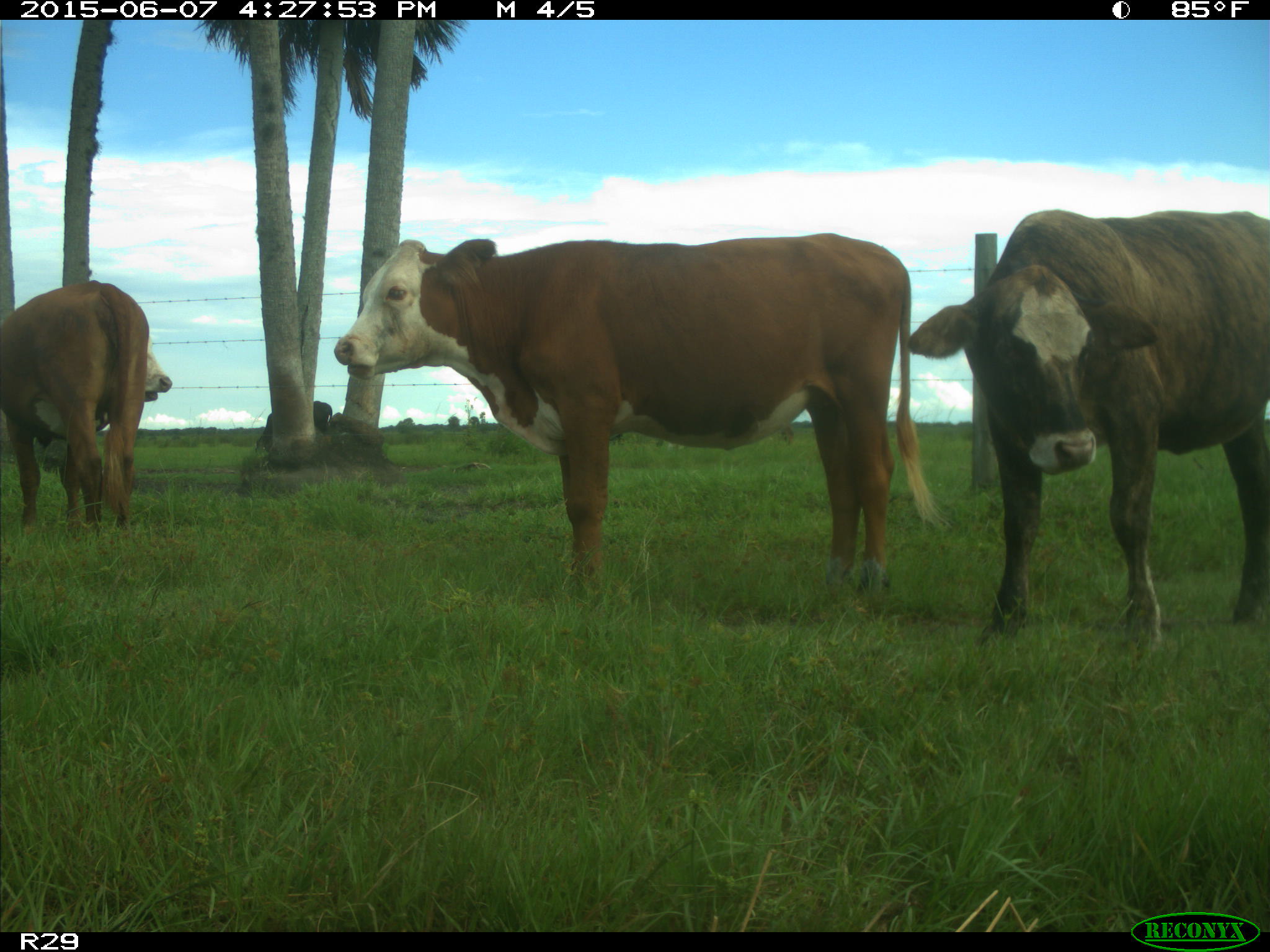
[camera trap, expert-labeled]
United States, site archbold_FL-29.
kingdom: Animalia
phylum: Chordata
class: Mammalia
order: Artiodactyla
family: Bovidae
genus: Bos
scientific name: Bos taurus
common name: domestic cow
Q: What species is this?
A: Bos taurus (domestic cow).